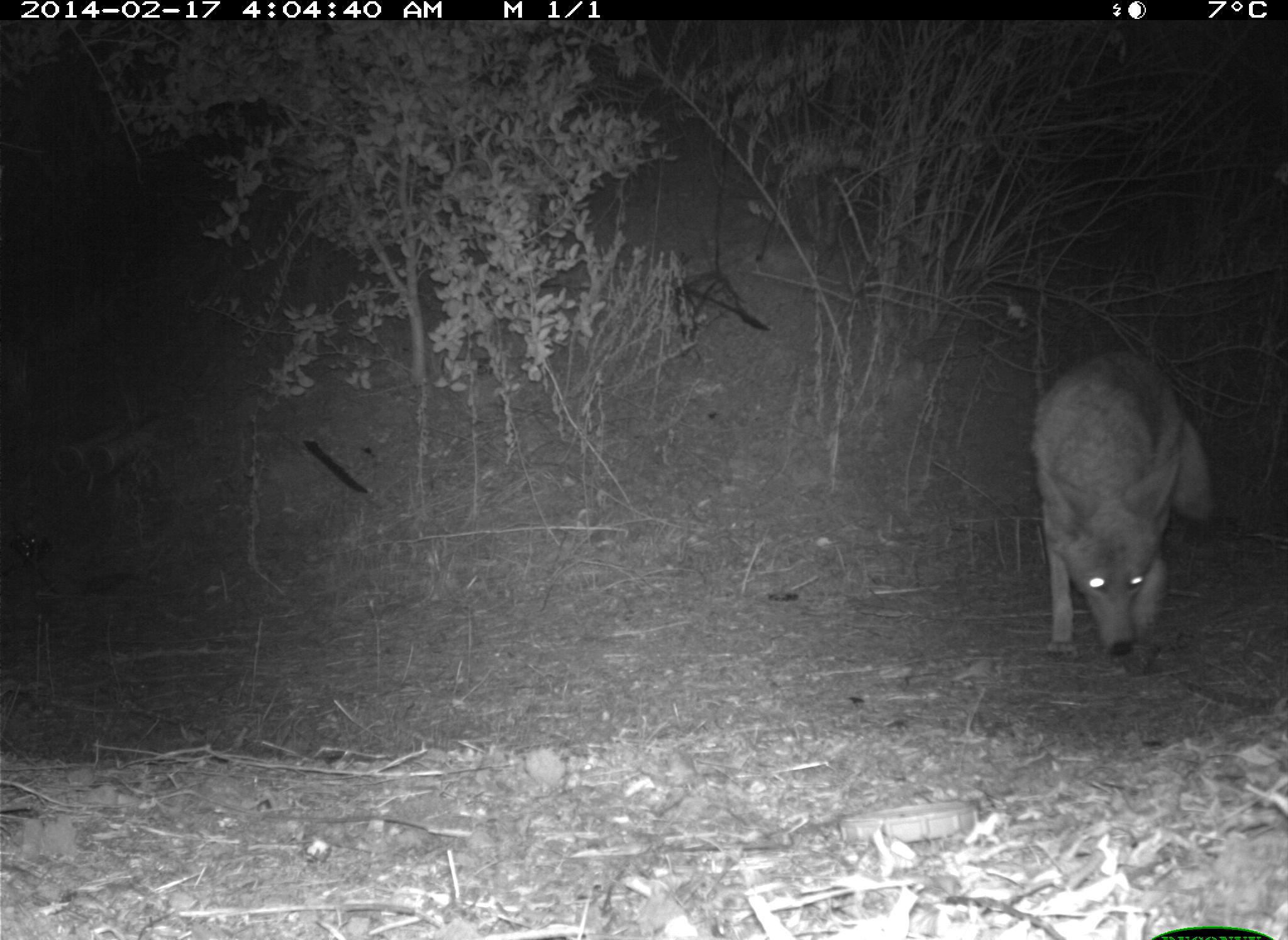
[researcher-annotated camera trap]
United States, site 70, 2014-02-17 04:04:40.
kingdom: Animalia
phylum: Chordata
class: Mammalia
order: Carnivora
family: Canidae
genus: Canis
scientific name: Canis latrans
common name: coyote